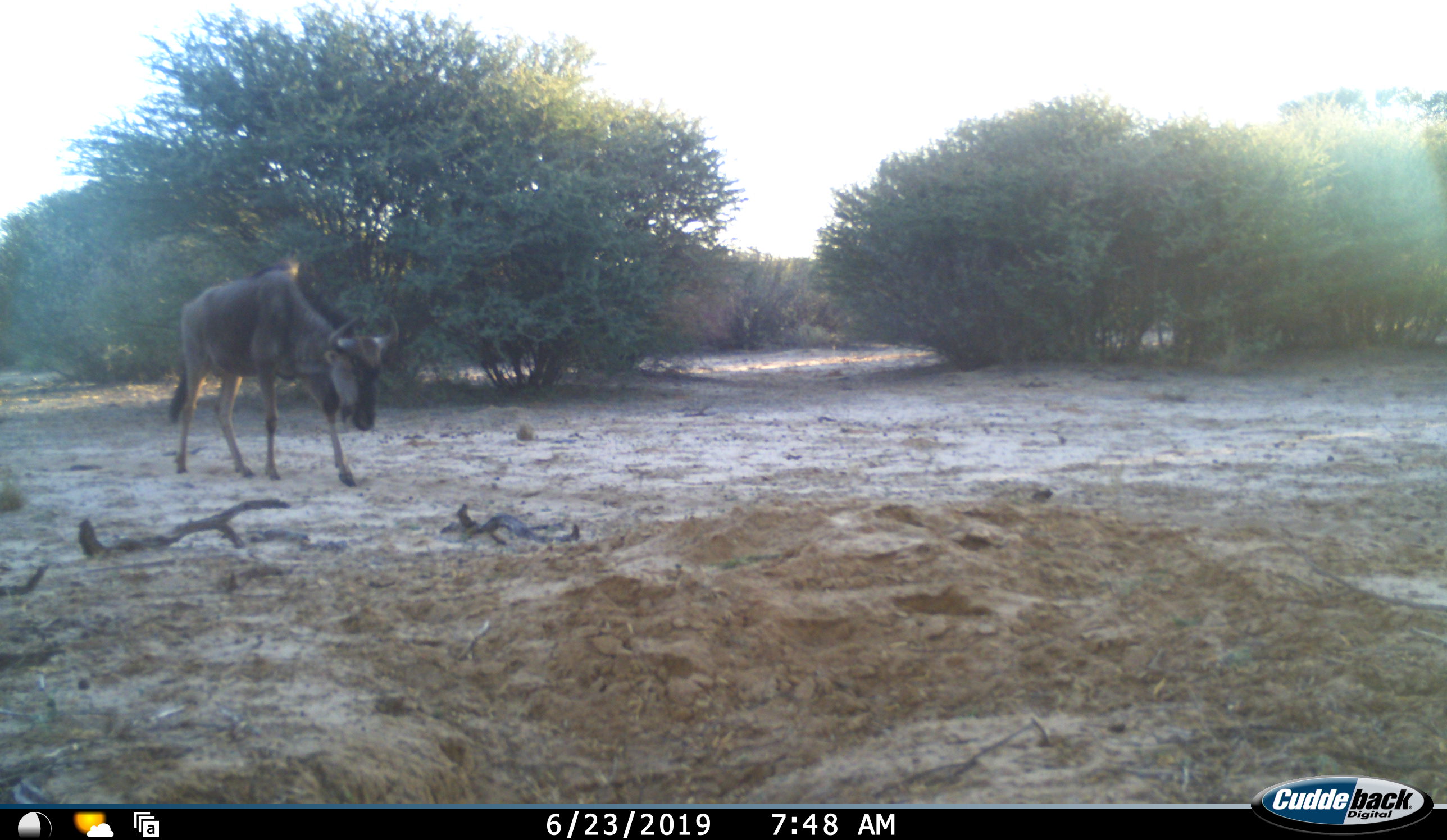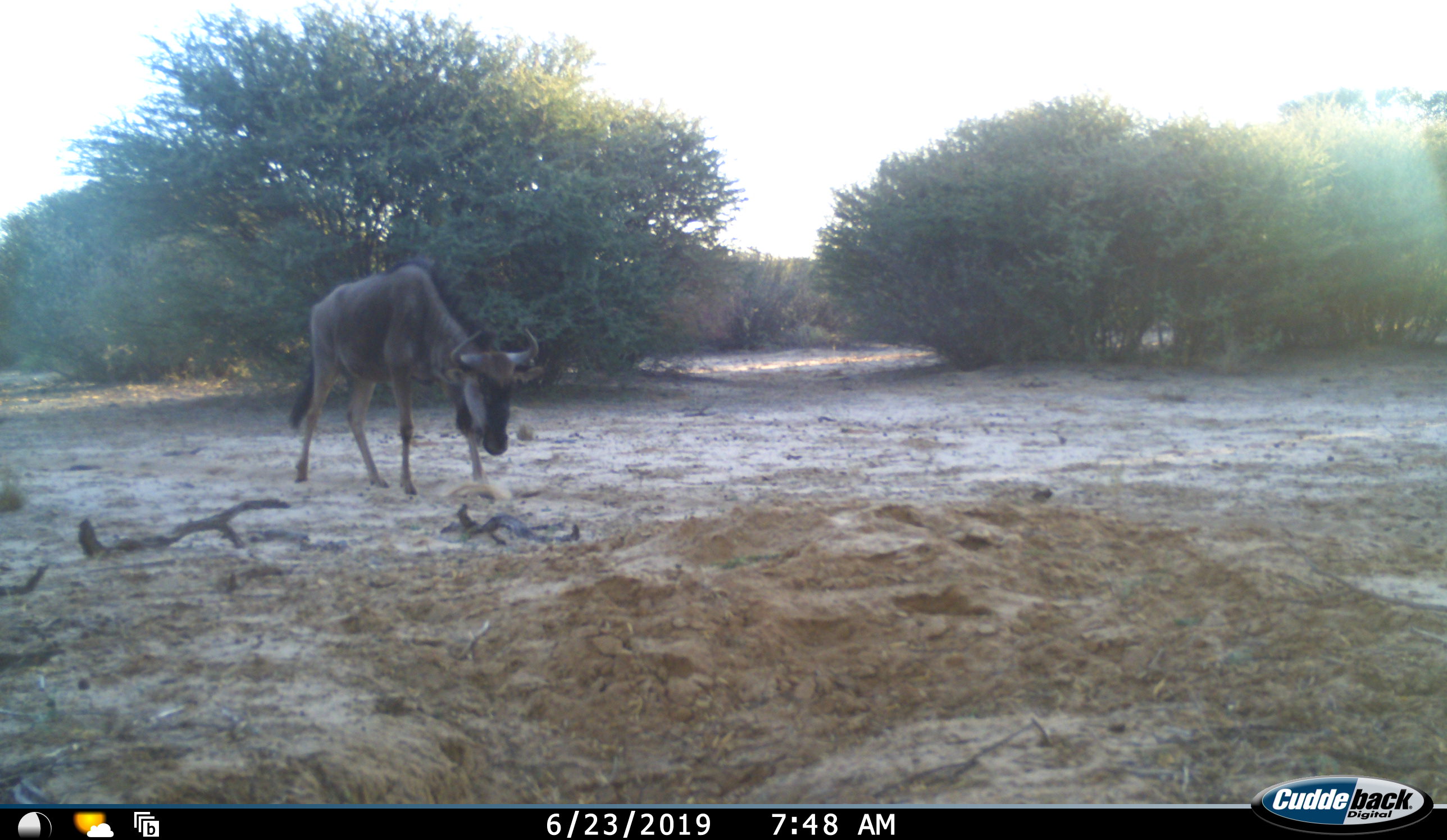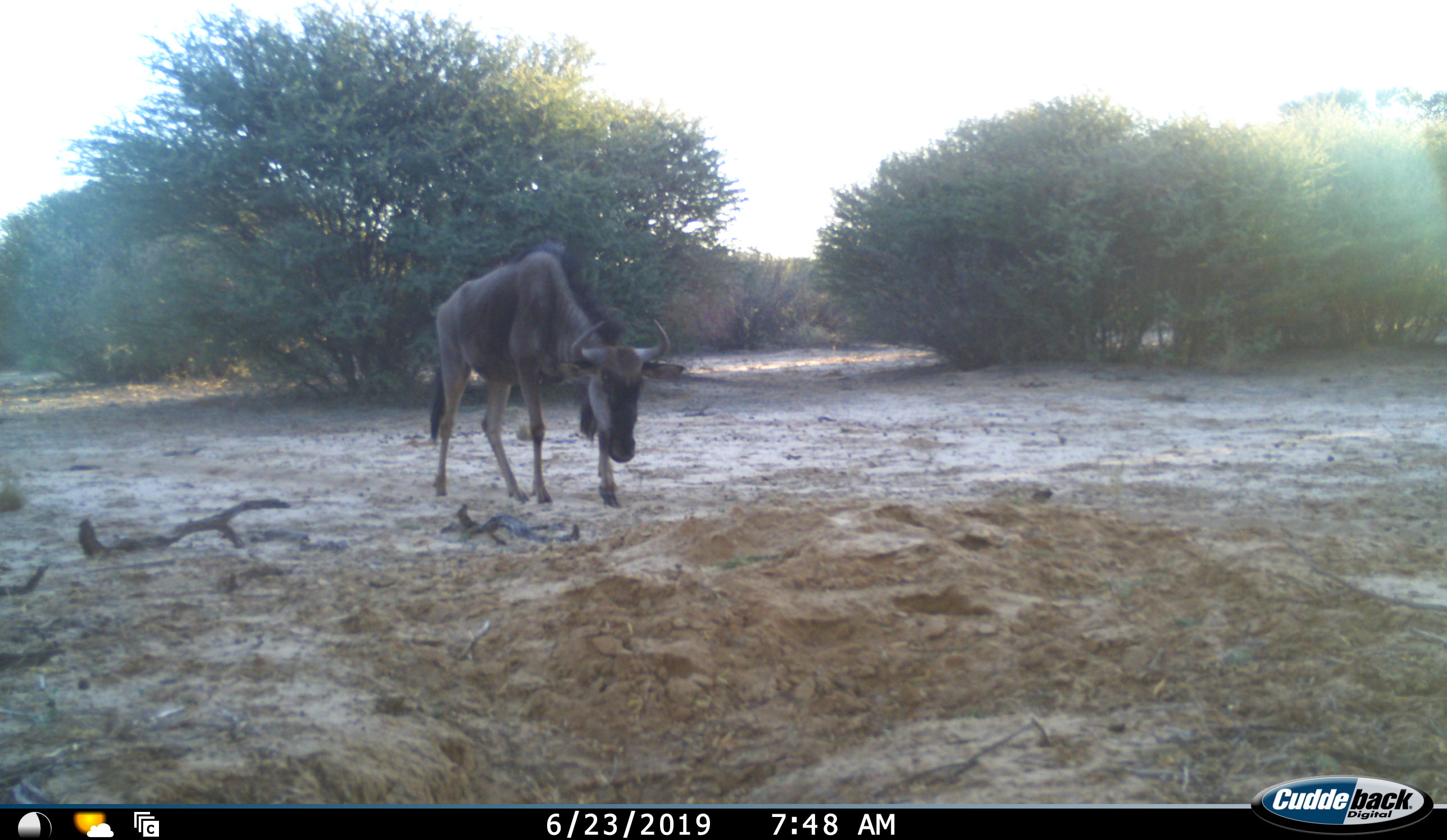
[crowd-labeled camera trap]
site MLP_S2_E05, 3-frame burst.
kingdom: Animalia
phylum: Chordata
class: Mammalia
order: Artiodactyla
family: Bovidae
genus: Connochaetes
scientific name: Connochaetes taurinus taurinus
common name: blue wildebeest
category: wildebeestblue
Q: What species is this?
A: Wildebeestblue (blue wildebeest) (Connochaetes taurinus taurinus).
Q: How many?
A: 1.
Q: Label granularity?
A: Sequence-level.